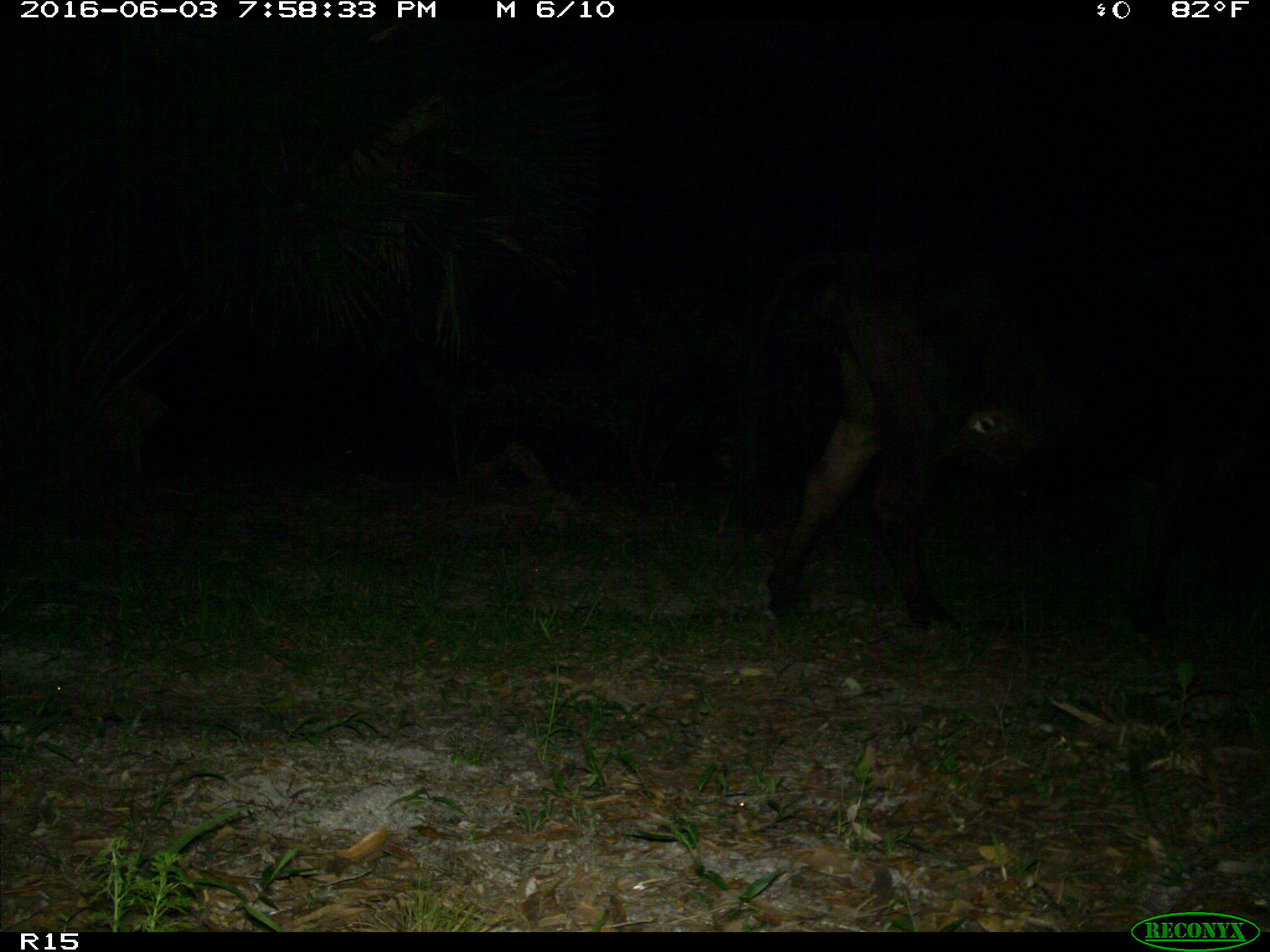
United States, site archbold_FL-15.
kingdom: Animalia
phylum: Chordata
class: Mammalia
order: Artiodactyla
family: Bovidae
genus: Bos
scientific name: Bos taurus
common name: domestic cow